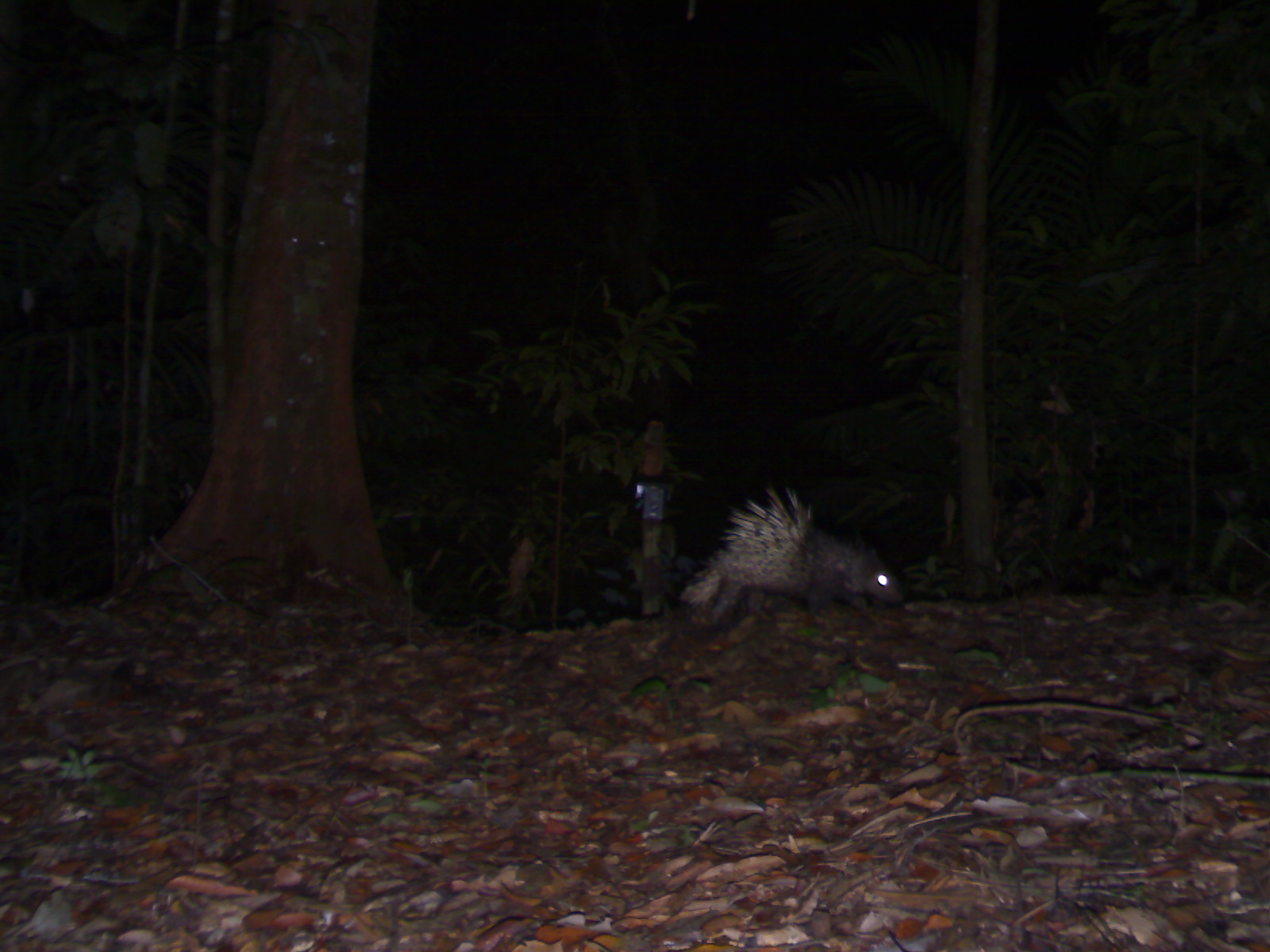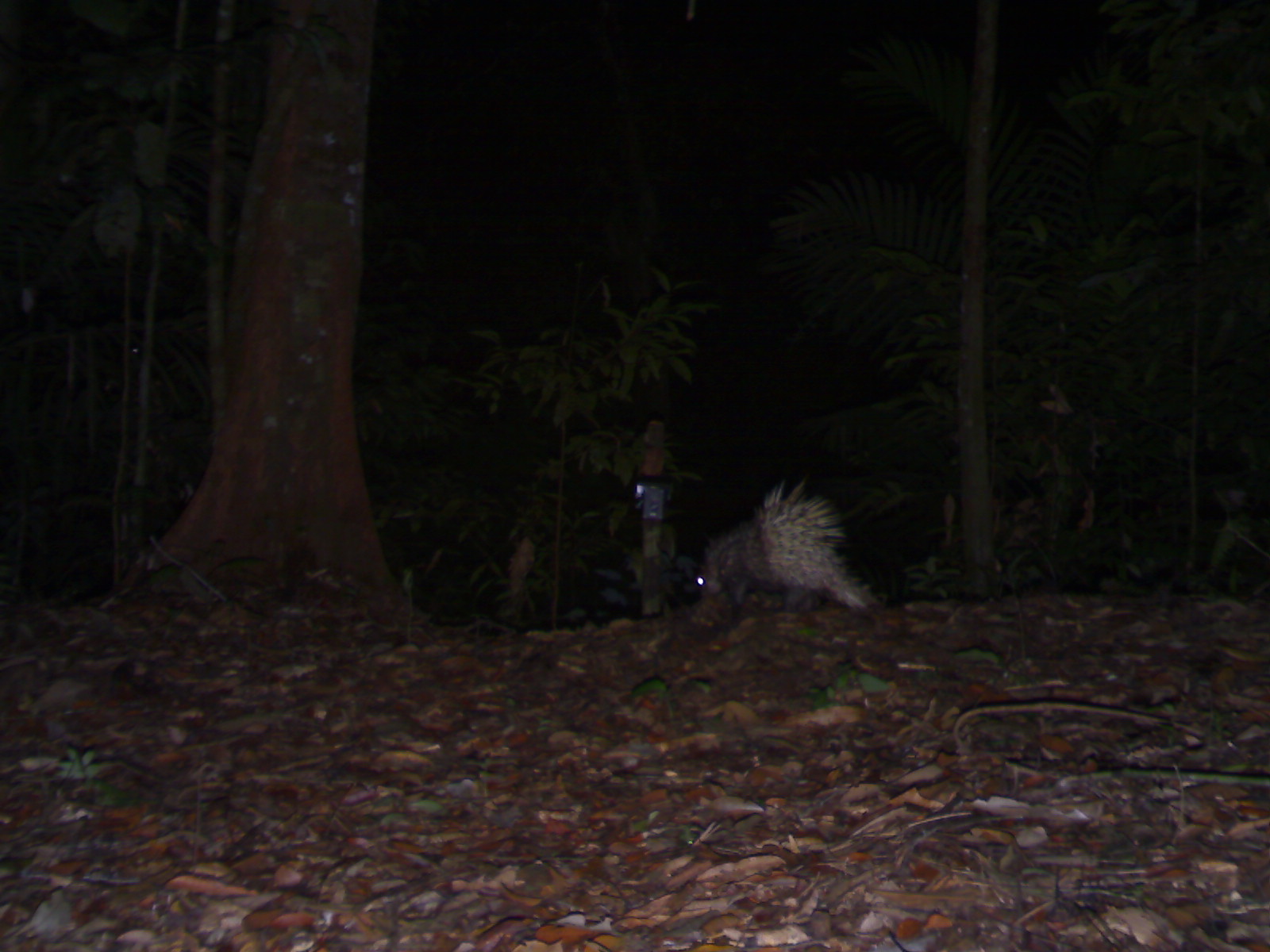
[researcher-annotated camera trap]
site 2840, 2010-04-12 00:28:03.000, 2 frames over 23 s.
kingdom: Animalia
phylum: Chordata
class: Mammalia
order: Rodentia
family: Hystricidae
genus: Hystrix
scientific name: Hystrix brachyura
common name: east asian porcupine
Hystrix brachyura (east asian porcupine), count 1.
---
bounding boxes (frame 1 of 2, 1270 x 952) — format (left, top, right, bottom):
hystrix brachyura: (708, 482, 906, 631); (677, 559, 775, 643)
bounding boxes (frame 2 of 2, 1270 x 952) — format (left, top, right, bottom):
hystrix brachyura: (690, 472, 886, 629)